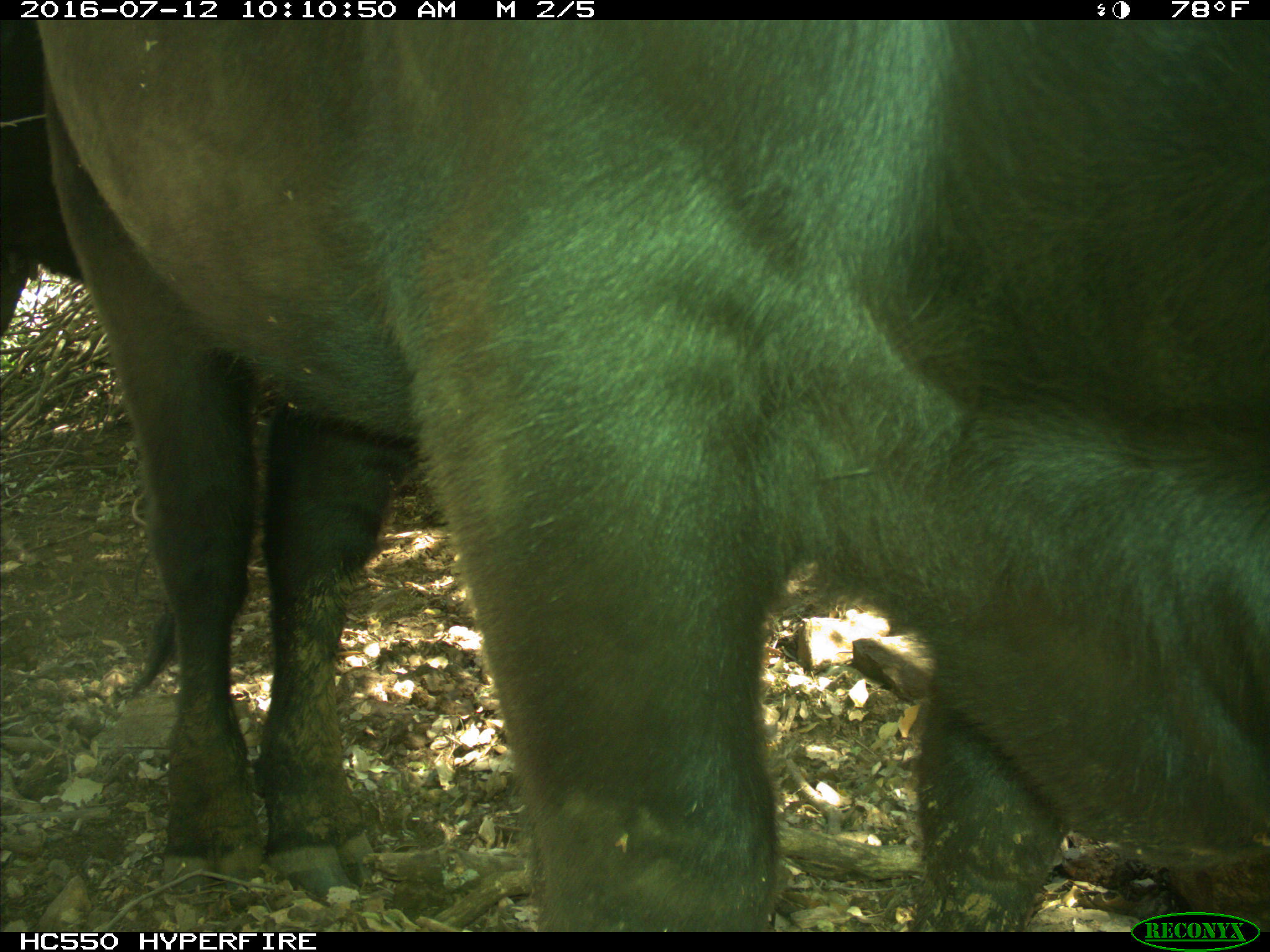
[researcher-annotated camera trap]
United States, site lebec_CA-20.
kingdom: Animalia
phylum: Chordata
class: Mammalia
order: Artiodactyla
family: Bovidae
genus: Bos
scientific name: Bos taurus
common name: domestic cow